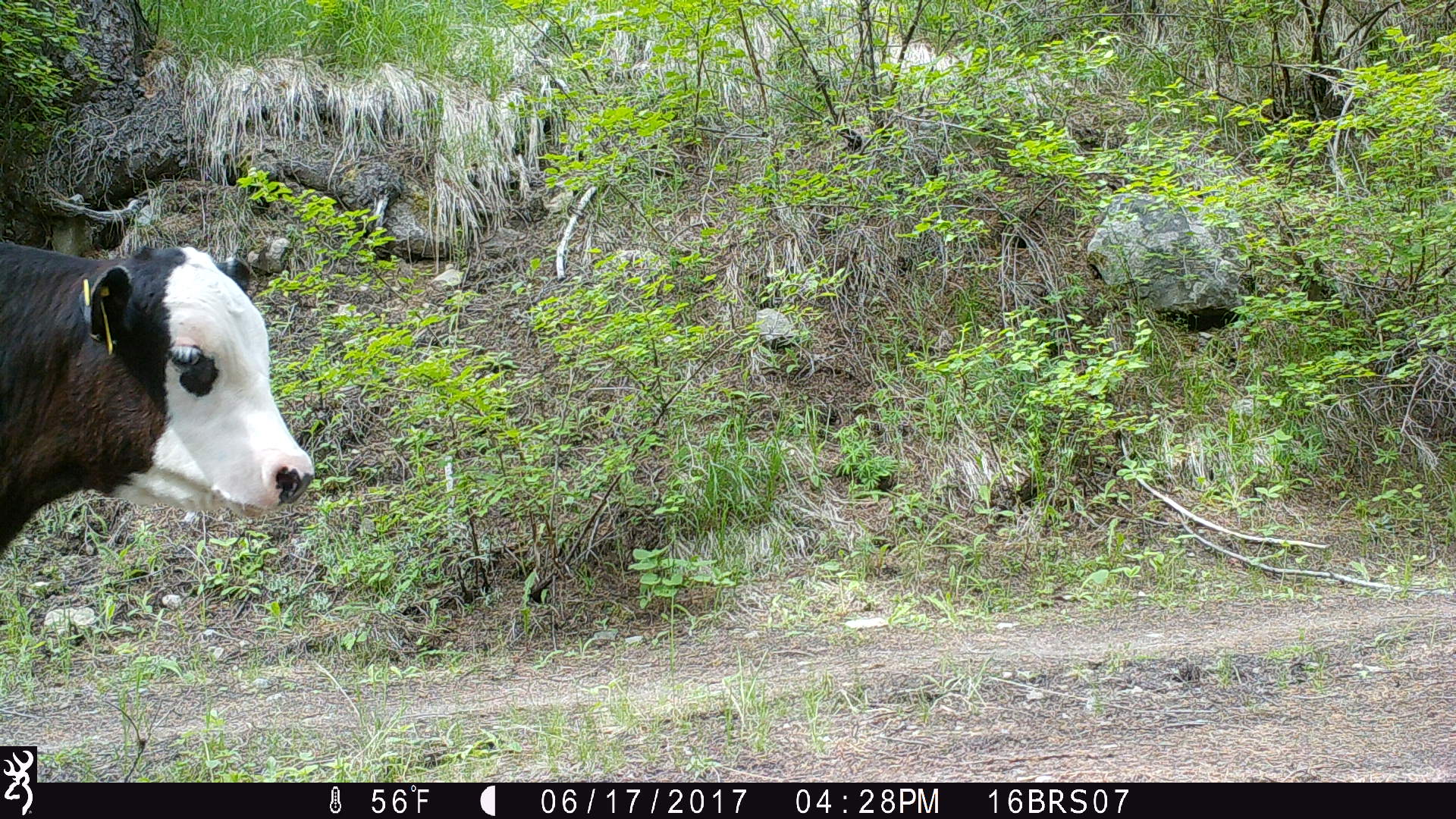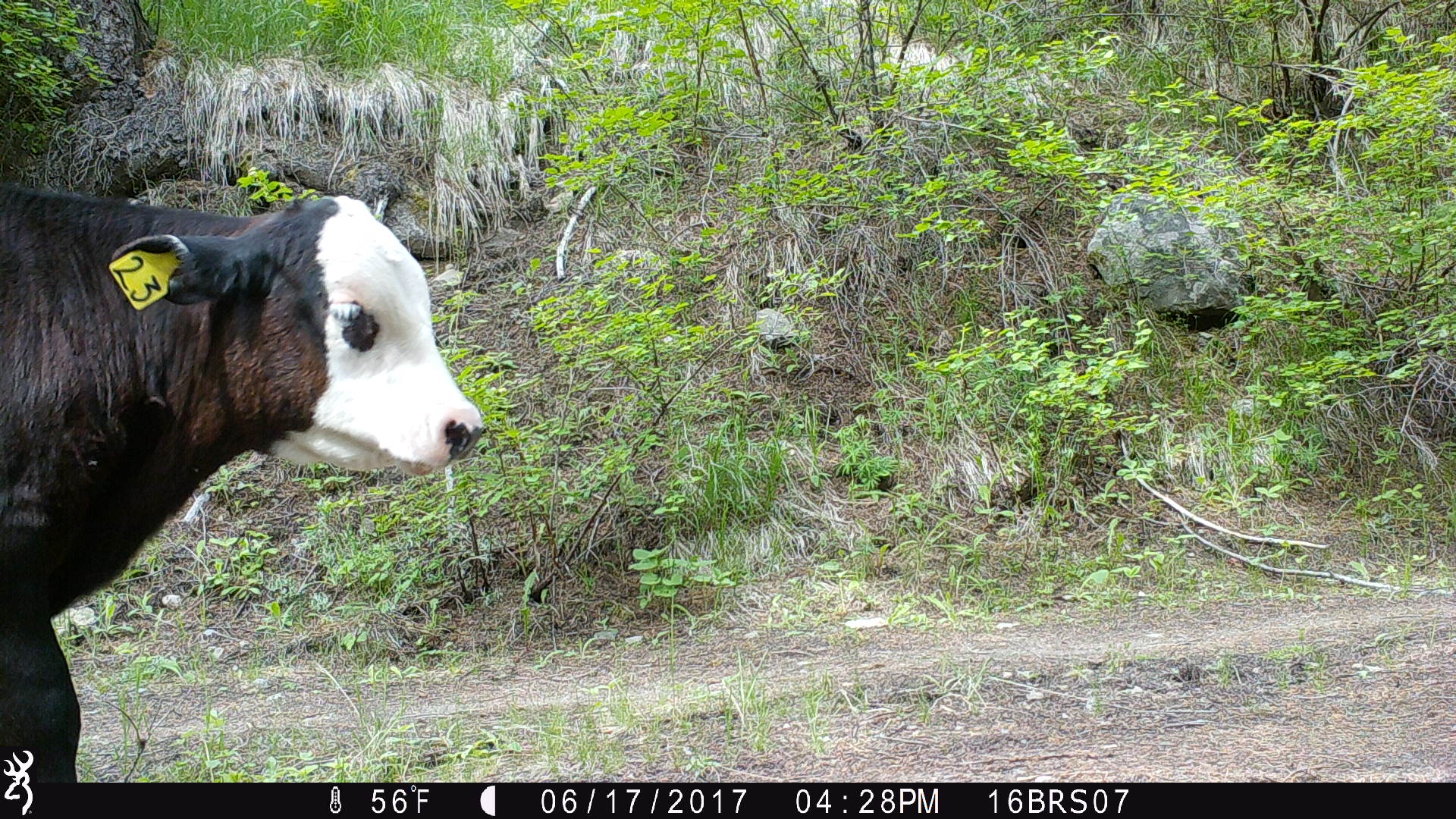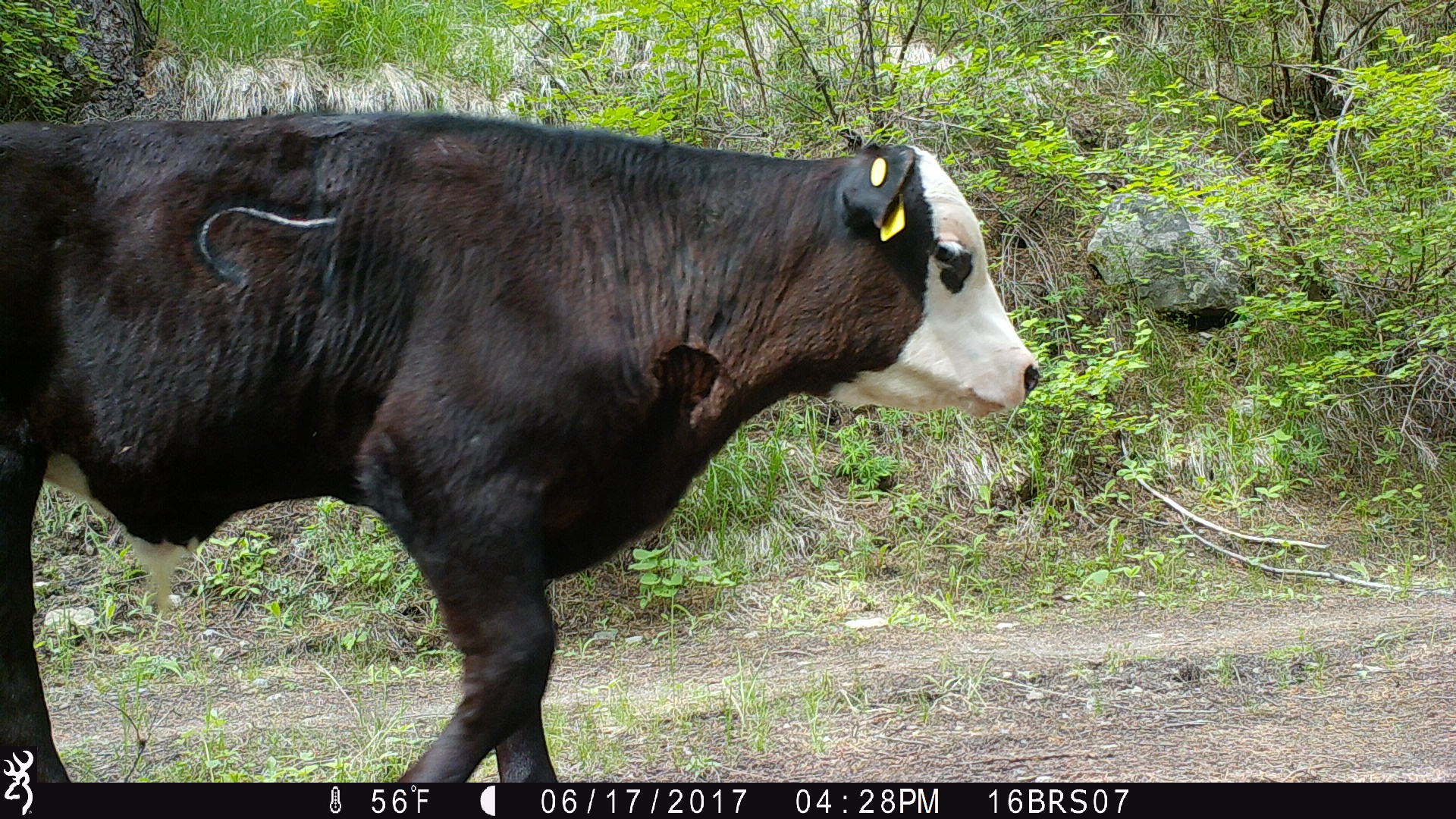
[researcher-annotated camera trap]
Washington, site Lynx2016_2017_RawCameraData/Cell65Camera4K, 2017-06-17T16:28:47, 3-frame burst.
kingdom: Animalia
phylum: Chordata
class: Mammalia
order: Artiodactyla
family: Bovidae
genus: Bos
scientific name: Bos taurus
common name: domestic cattle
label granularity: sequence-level